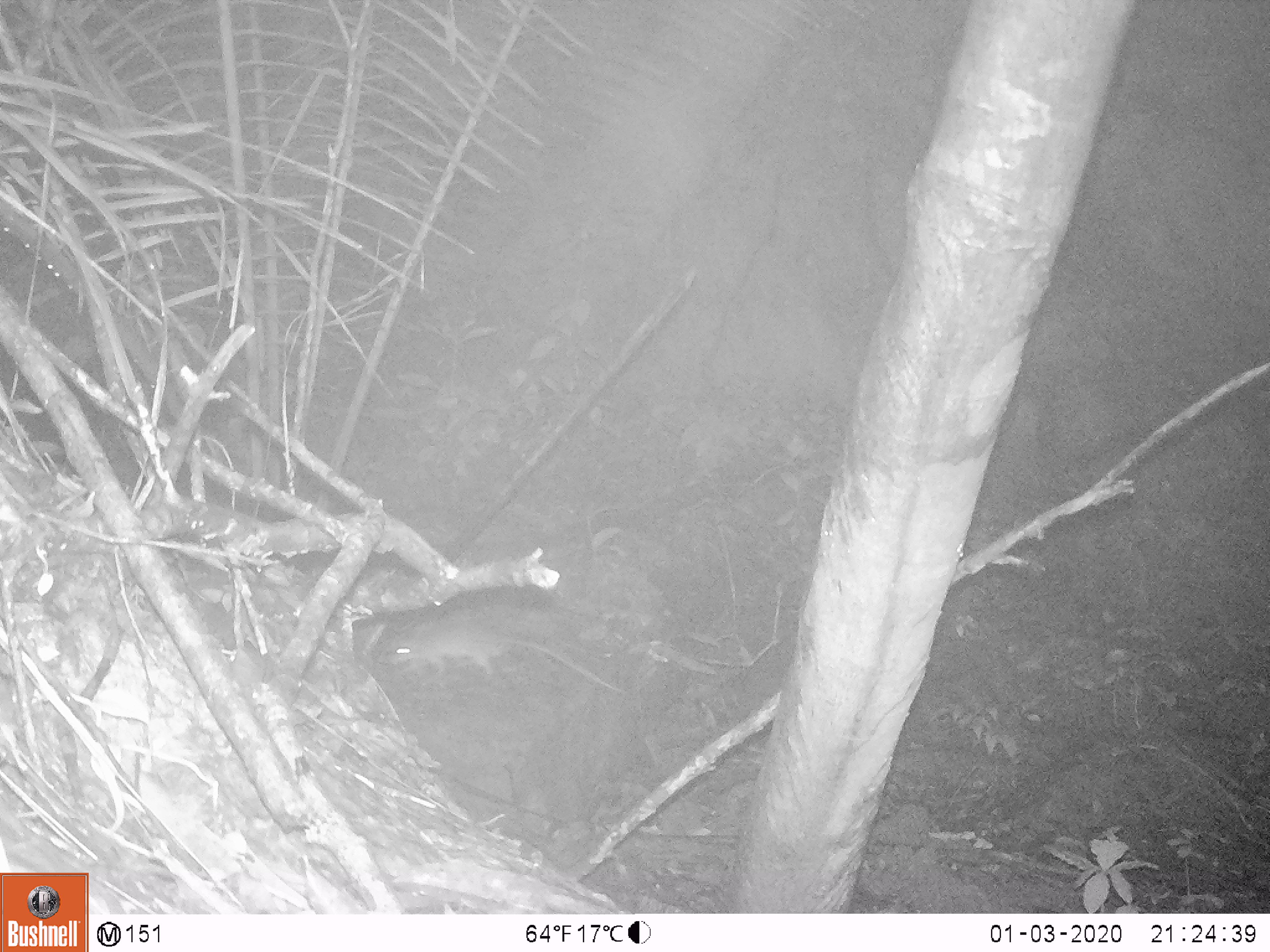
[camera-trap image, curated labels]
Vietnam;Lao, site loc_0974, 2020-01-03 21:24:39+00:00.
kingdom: Animalia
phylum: Chordata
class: Mammalia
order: Rodentia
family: Muridae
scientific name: Muridae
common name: old-world mice and rats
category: unidentified murid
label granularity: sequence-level